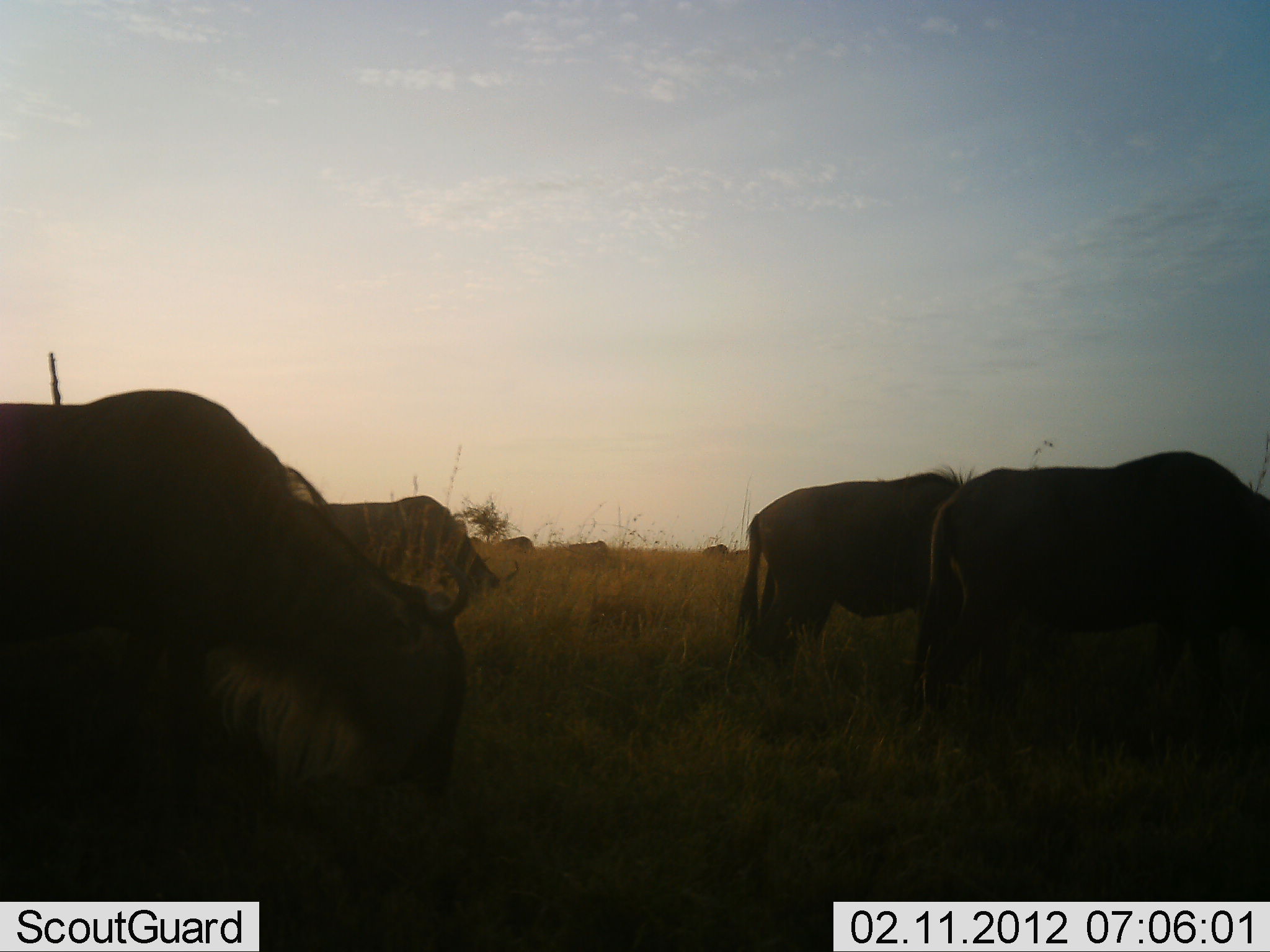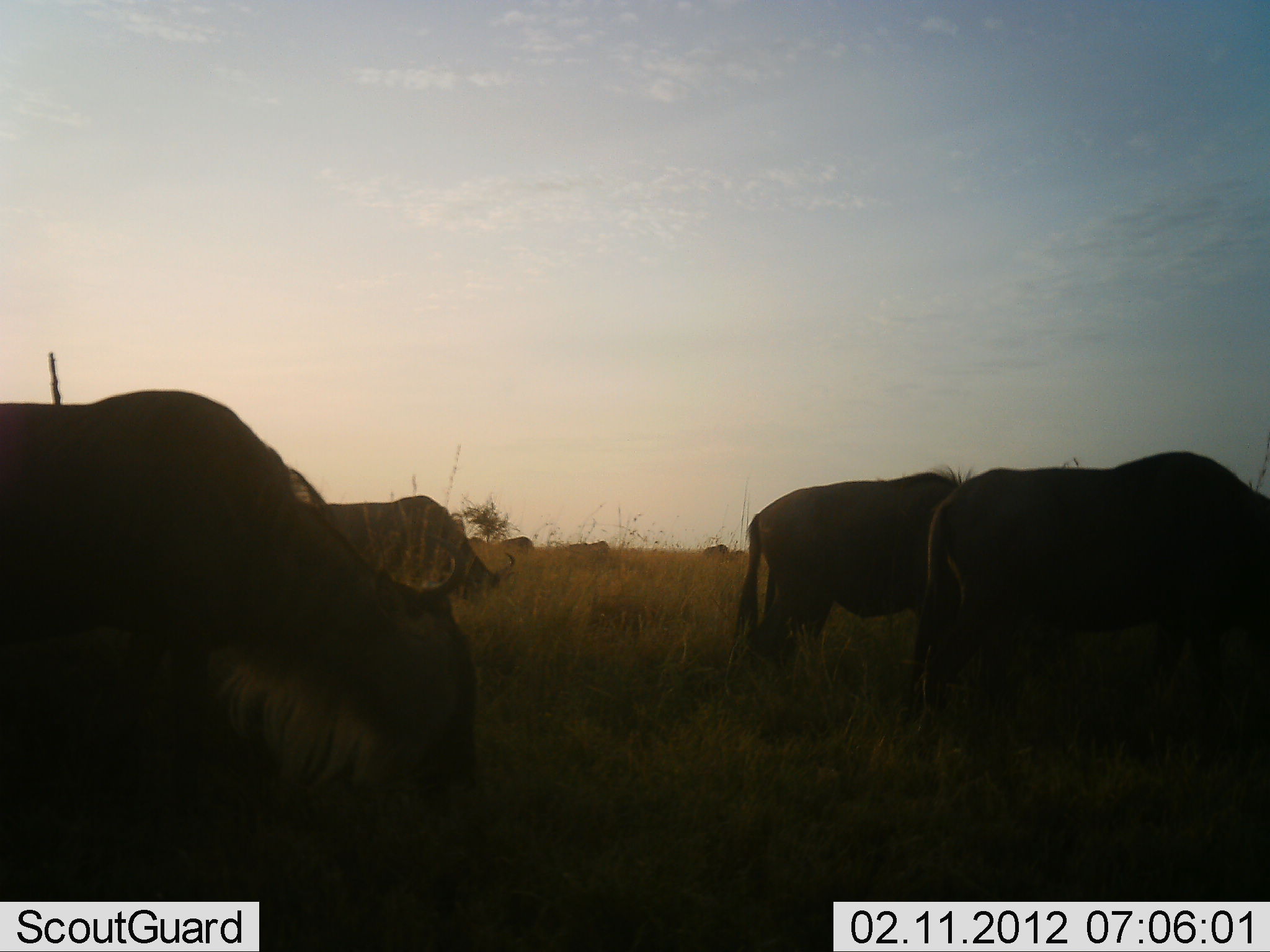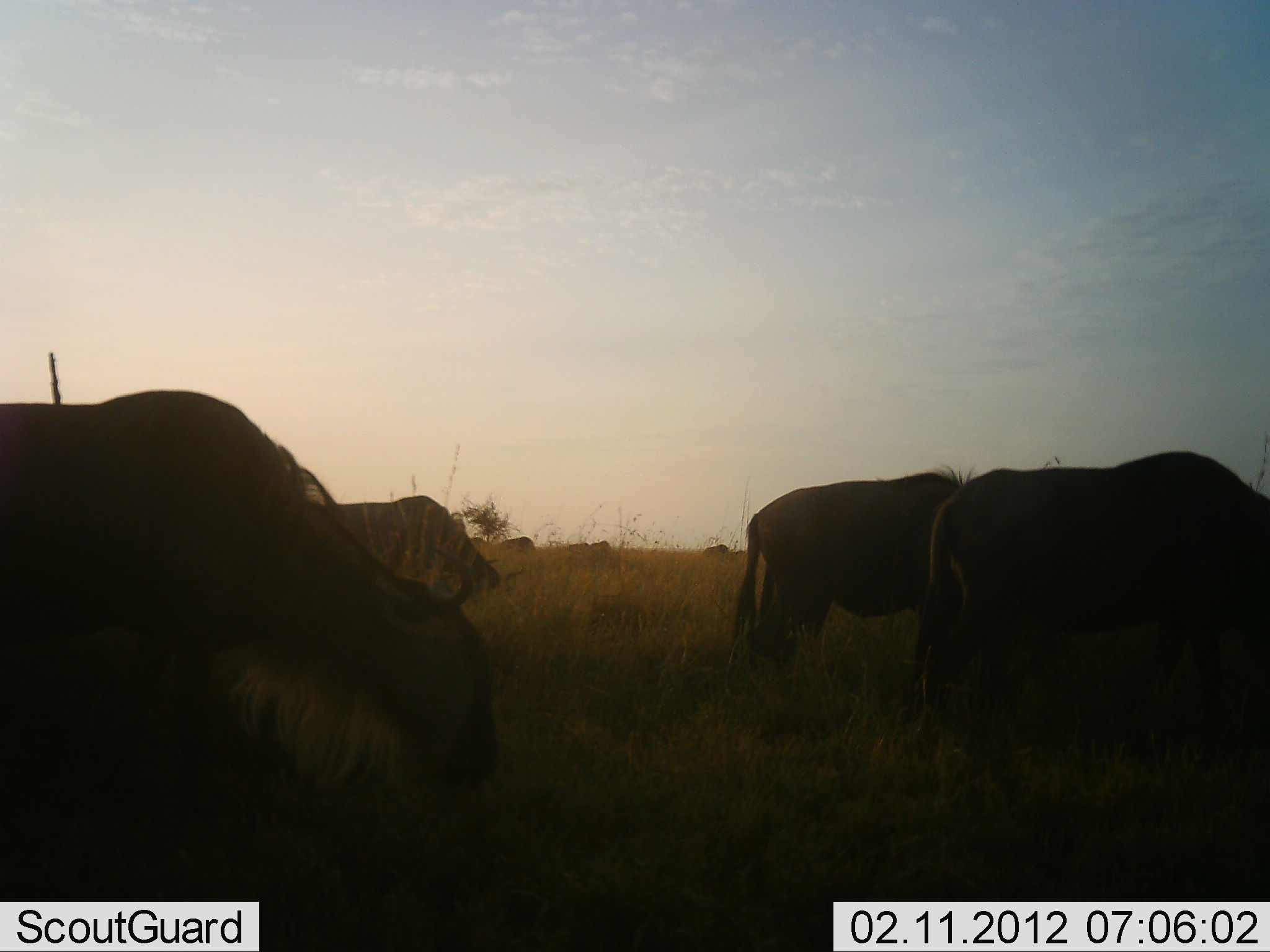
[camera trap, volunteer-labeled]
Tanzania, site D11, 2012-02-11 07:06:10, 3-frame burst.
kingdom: Animalia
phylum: Chordata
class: Mammalia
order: Artiodactyla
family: Bovidae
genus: Connochaetes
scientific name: Connochaetes taurinus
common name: blue wildebeest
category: wildebeest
Wildebeest (blue wildebeest) (Connochaetes taurinus), count 6. Behavior (volunteer vote fractions): standing 21%, resting 0%, moving 0%, interacting 0%. Young present (vote fraction): 0%. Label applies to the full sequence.